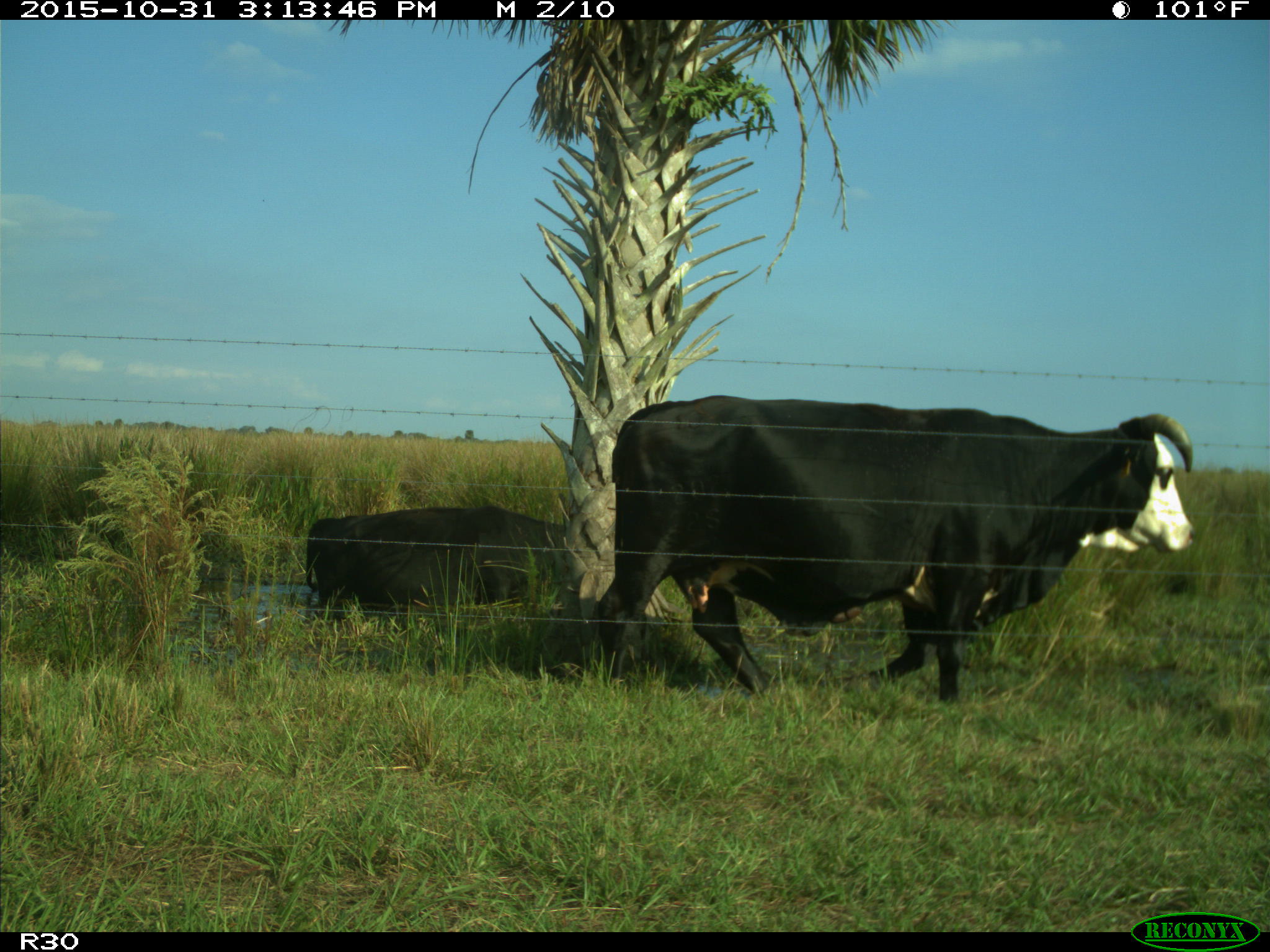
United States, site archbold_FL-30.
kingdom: Animalia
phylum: Chordata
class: Mammalia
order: Artiodactyla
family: Bovidae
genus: Bos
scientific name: Bos taurus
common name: domestic cow